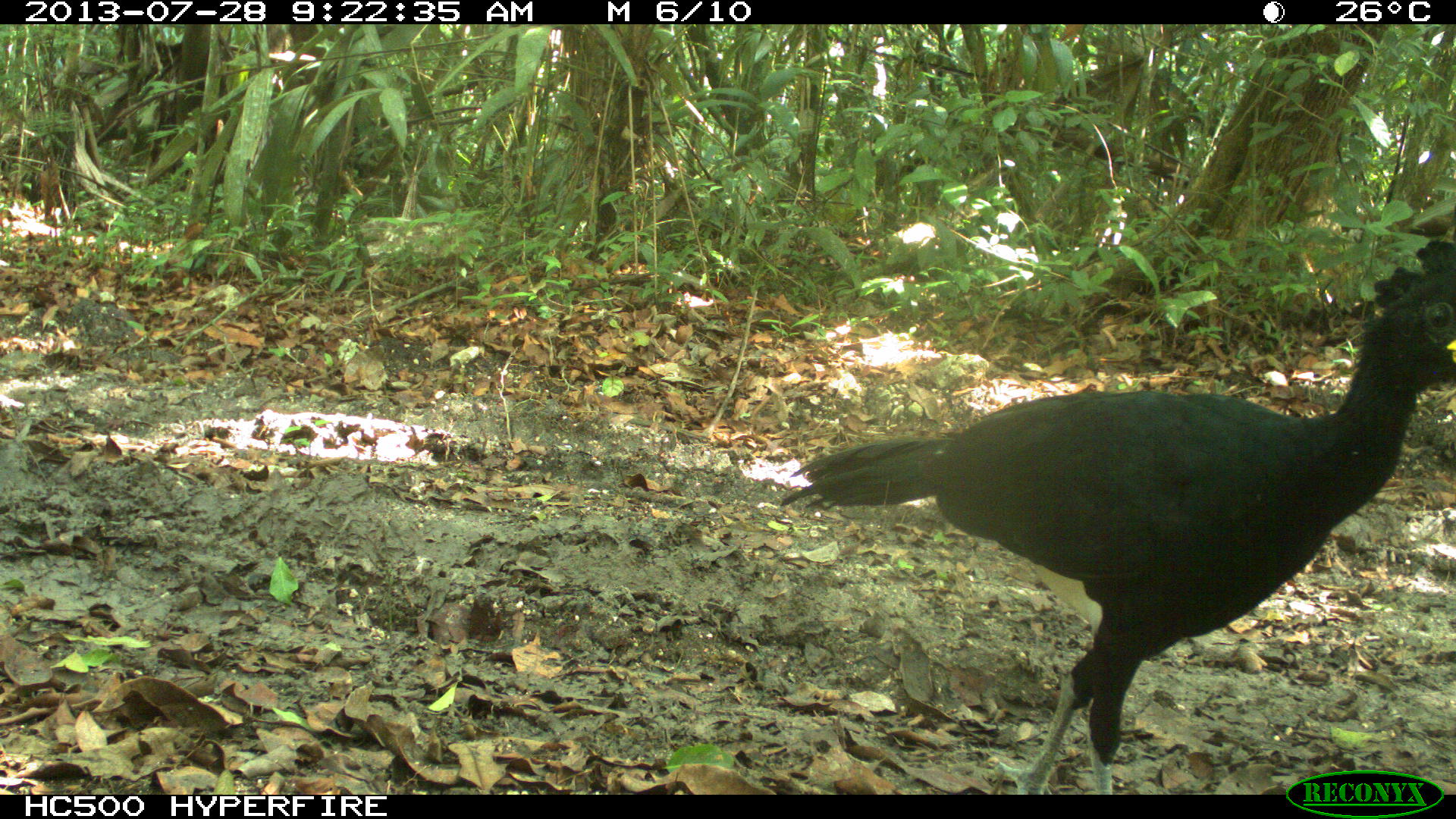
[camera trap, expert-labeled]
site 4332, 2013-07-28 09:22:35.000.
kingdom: Animalia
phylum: Chordata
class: Aves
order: Galliformes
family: Cracidae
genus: Crax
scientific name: Crax rubra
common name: great curassow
Crax rubra (great curassow), count 1, sex male.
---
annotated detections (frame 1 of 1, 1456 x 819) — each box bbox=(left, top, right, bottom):
crax rubra: bbox=(776, 234, 1455, 792)